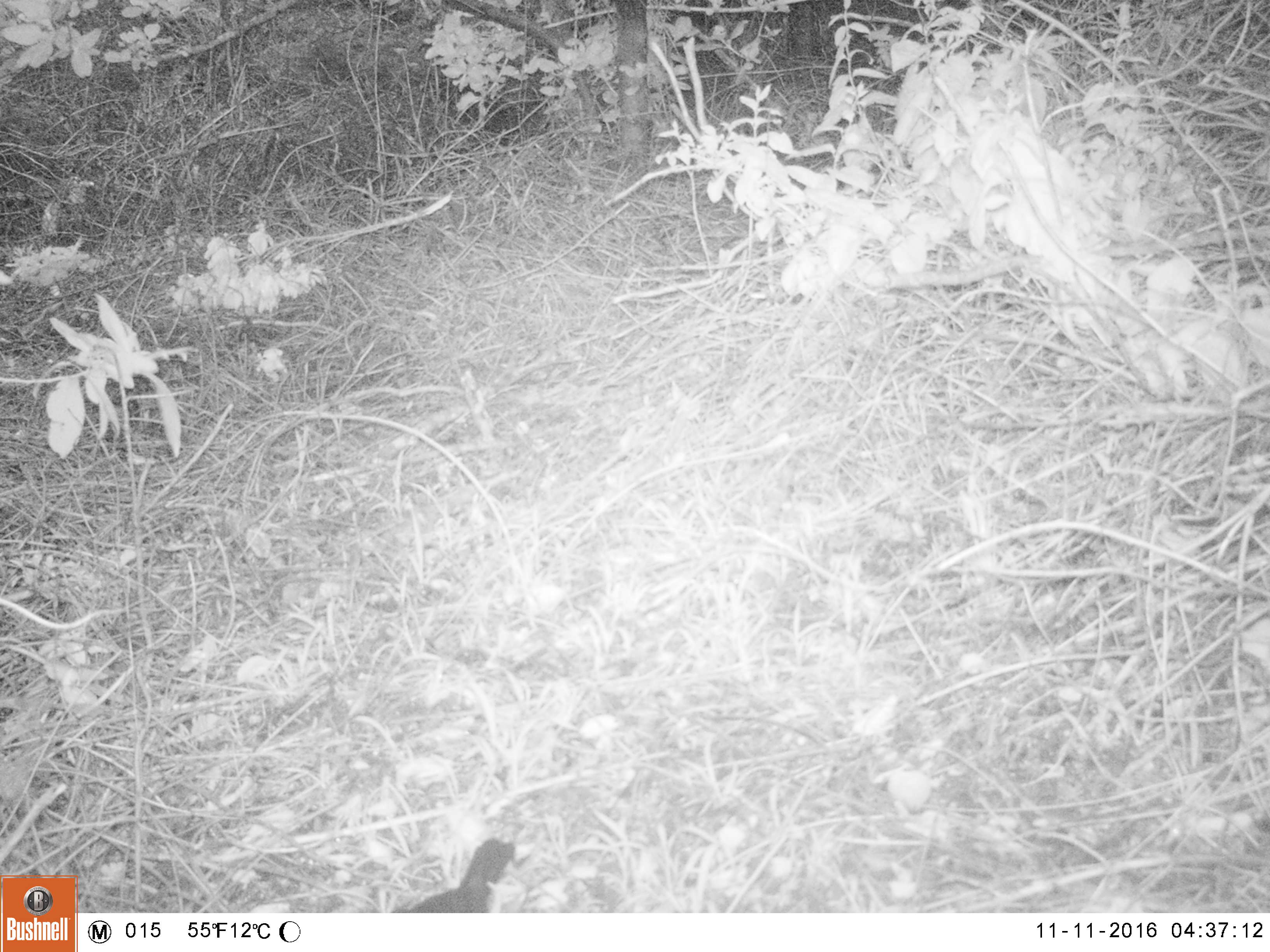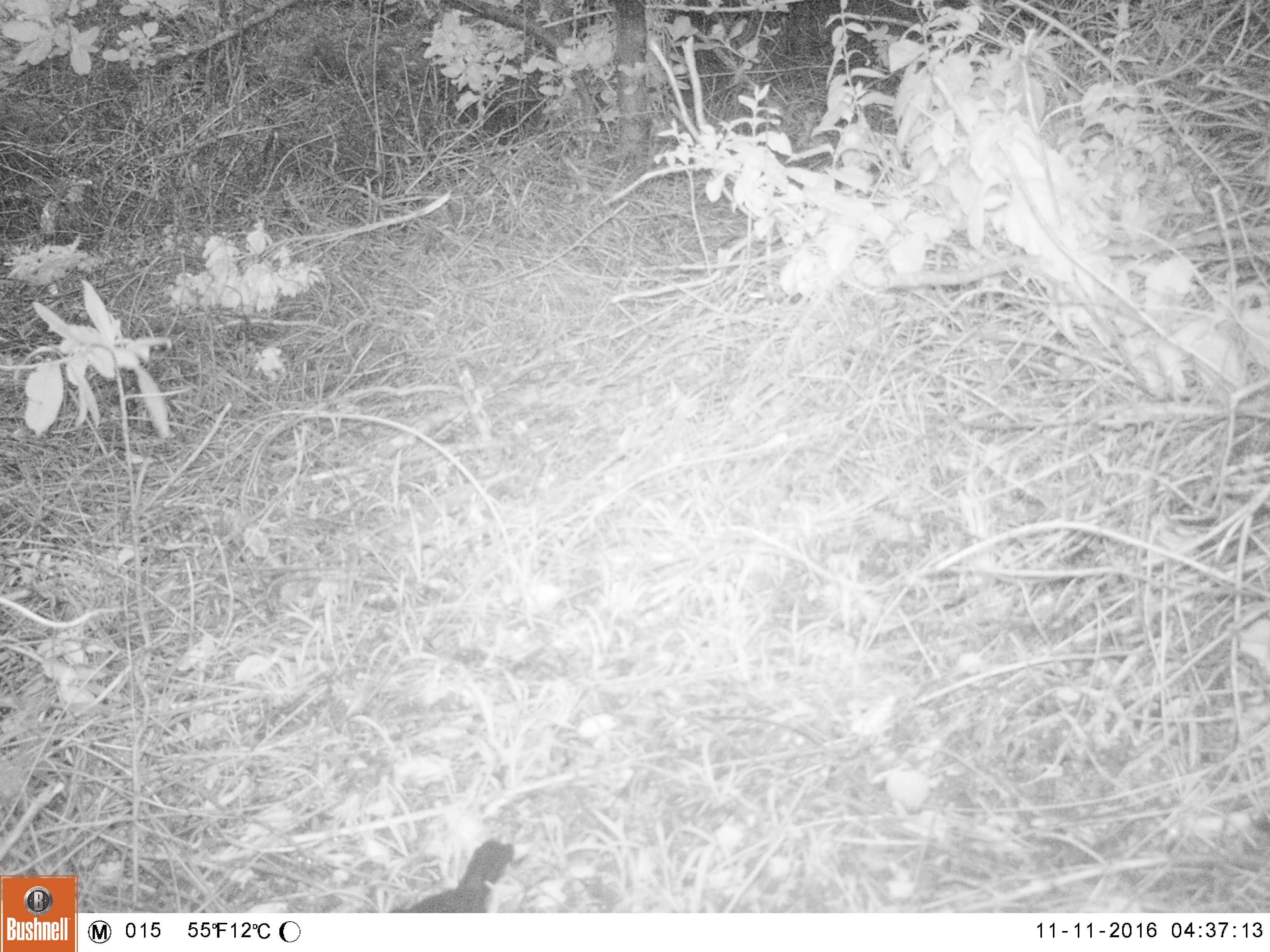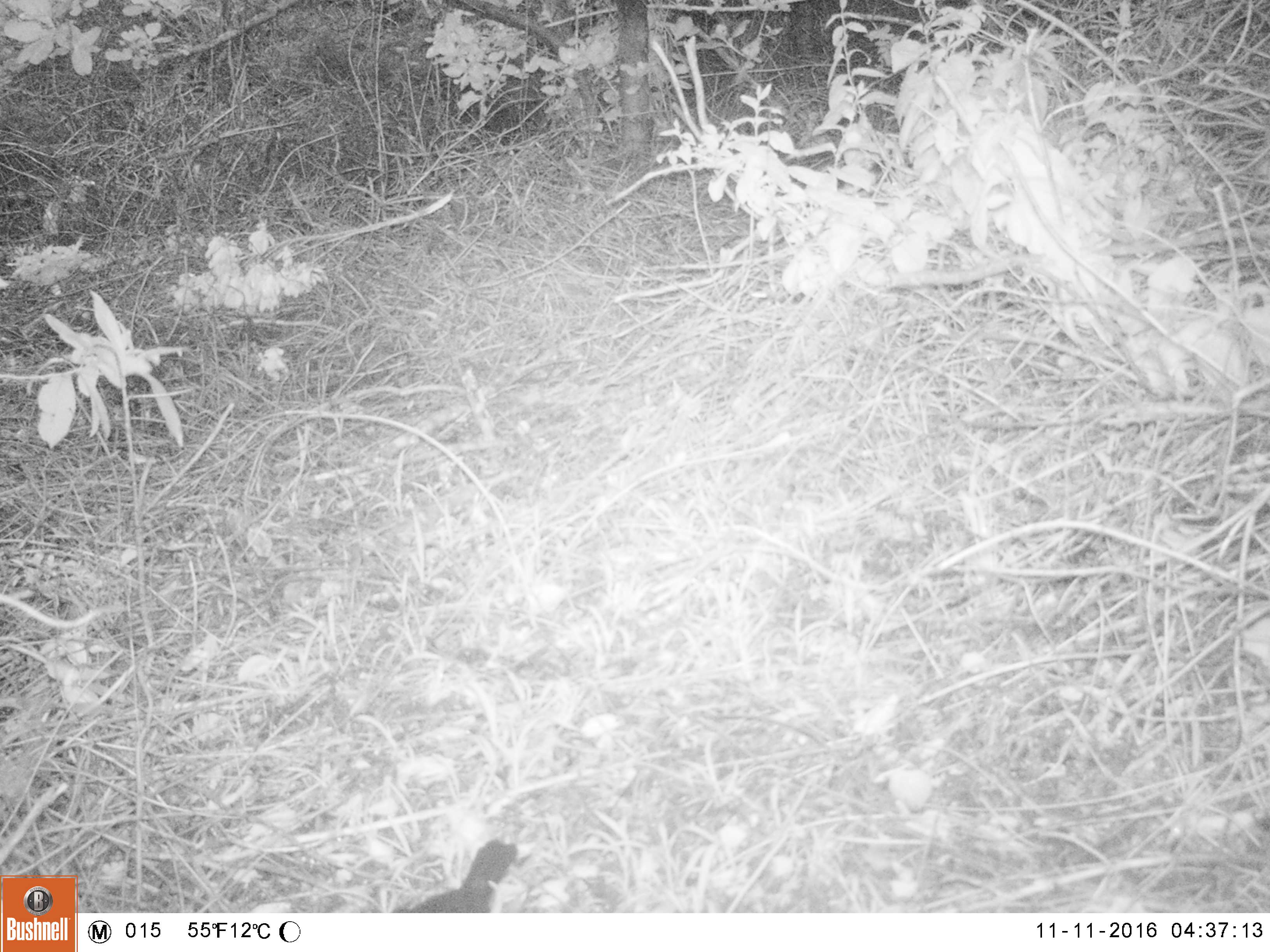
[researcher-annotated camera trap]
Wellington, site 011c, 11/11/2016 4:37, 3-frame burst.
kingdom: Animalia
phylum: Chordata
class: Aves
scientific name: Aves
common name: bird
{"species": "bird (Aves)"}